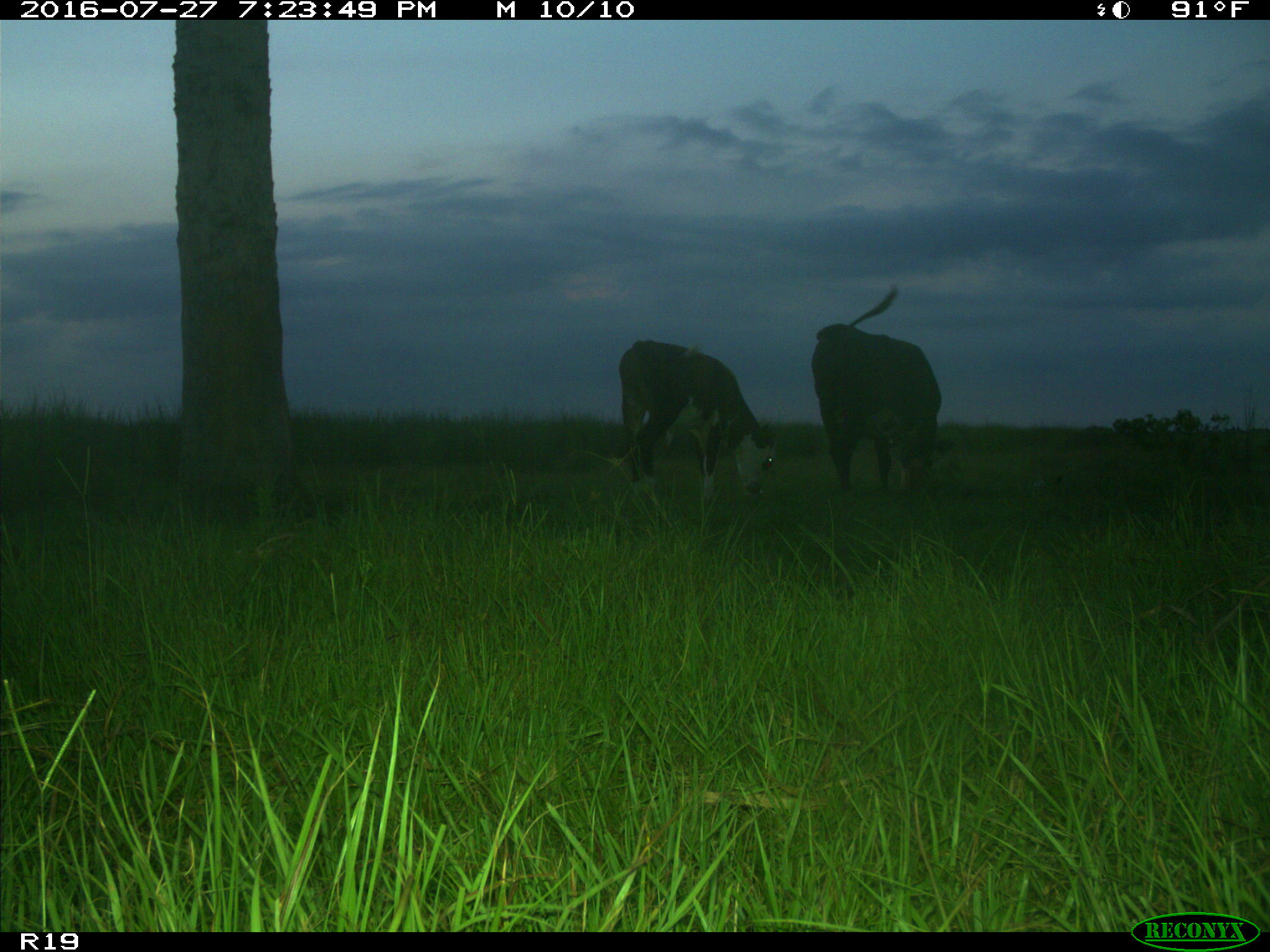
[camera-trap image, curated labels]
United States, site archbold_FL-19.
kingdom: Animalia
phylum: Chordata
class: Mammalia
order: Artiodactyla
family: Bovidae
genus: Bos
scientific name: Bos taurus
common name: domestic cow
Bos taurus (domestic cow).